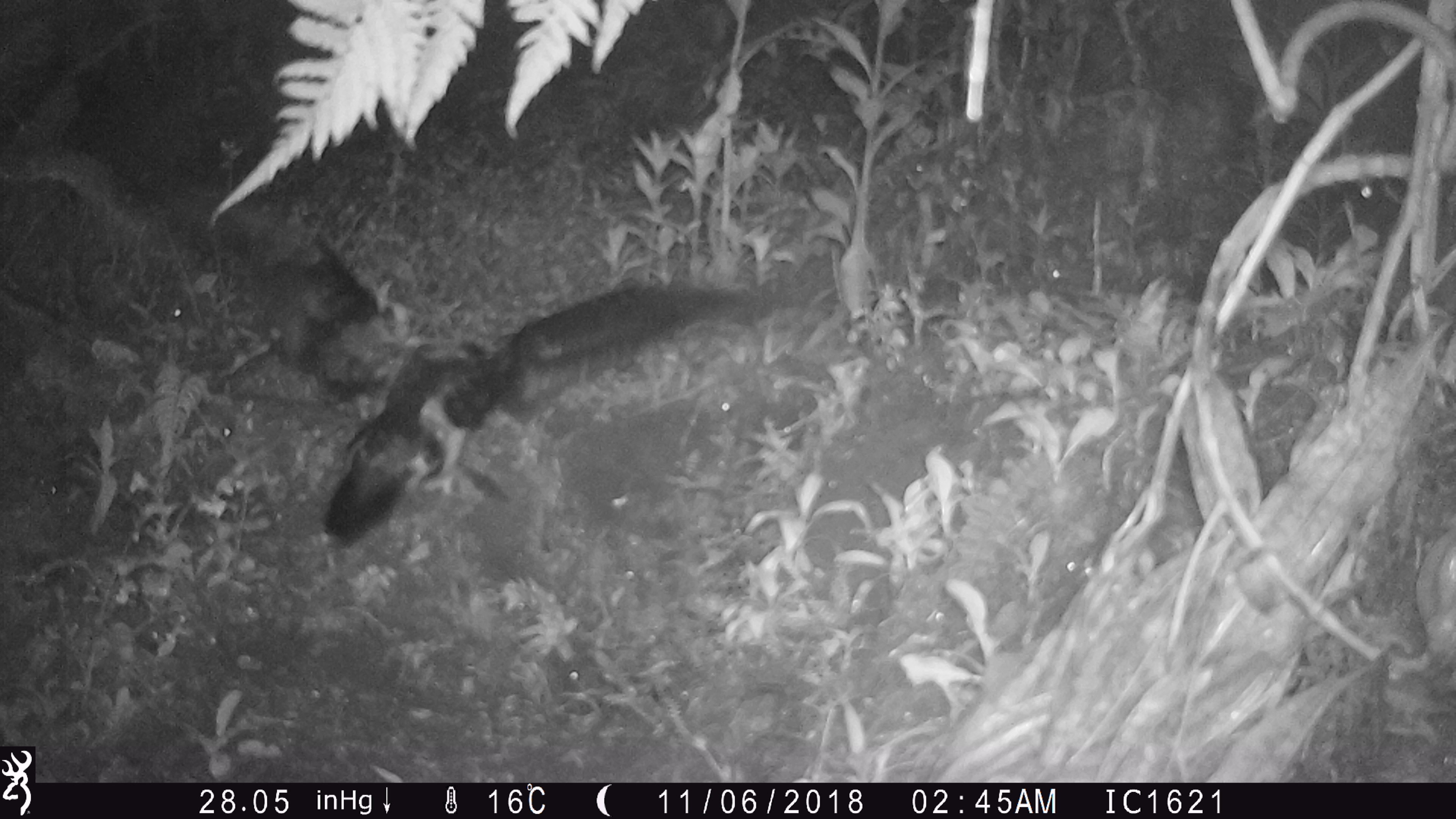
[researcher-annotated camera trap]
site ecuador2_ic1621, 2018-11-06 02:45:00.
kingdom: Animalia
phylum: Chordata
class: Aves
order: Procellariiformes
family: Procellariidae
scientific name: Procellariidae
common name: petrel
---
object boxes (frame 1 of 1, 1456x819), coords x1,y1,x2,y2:
petrel: 8,126,761,556